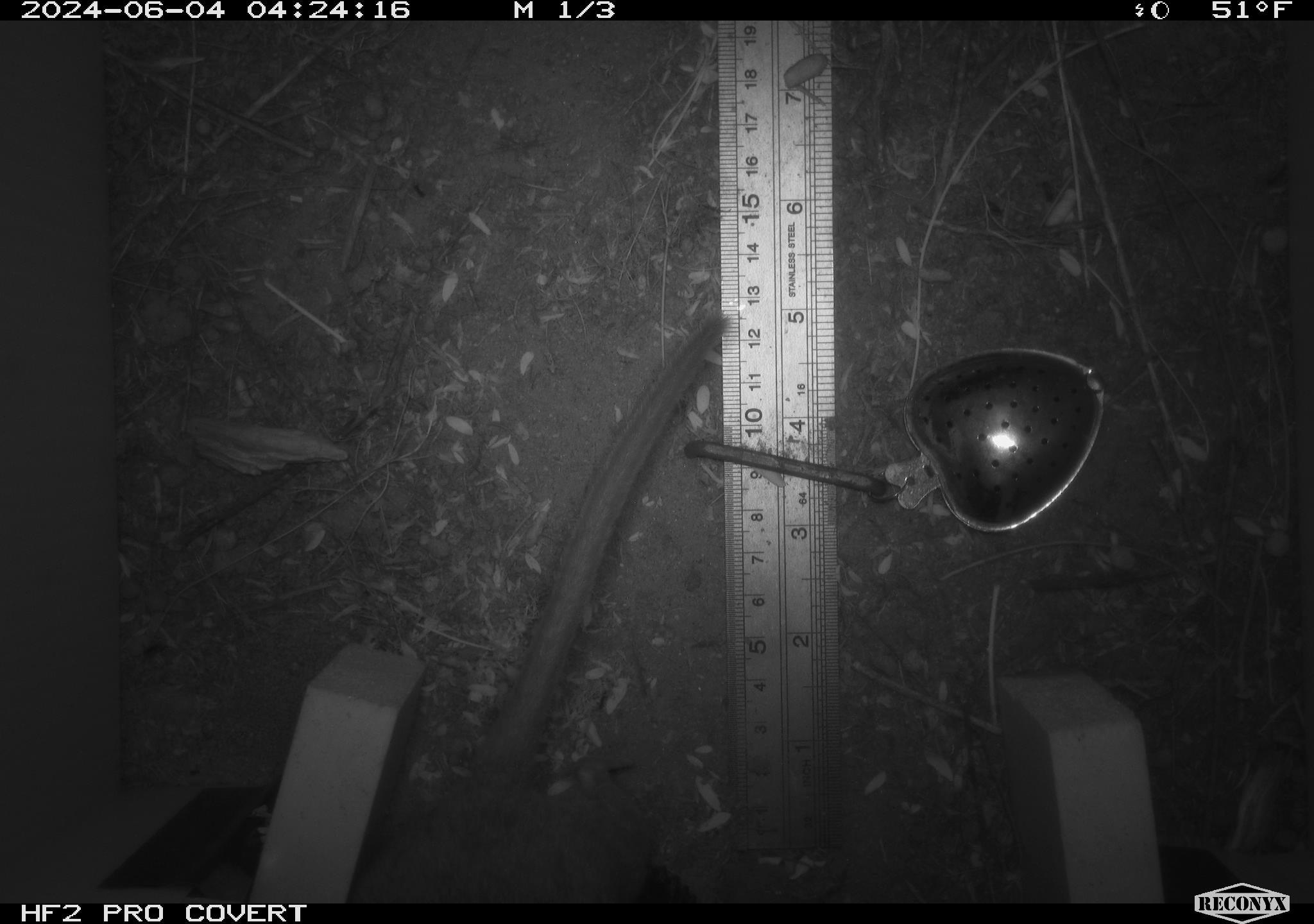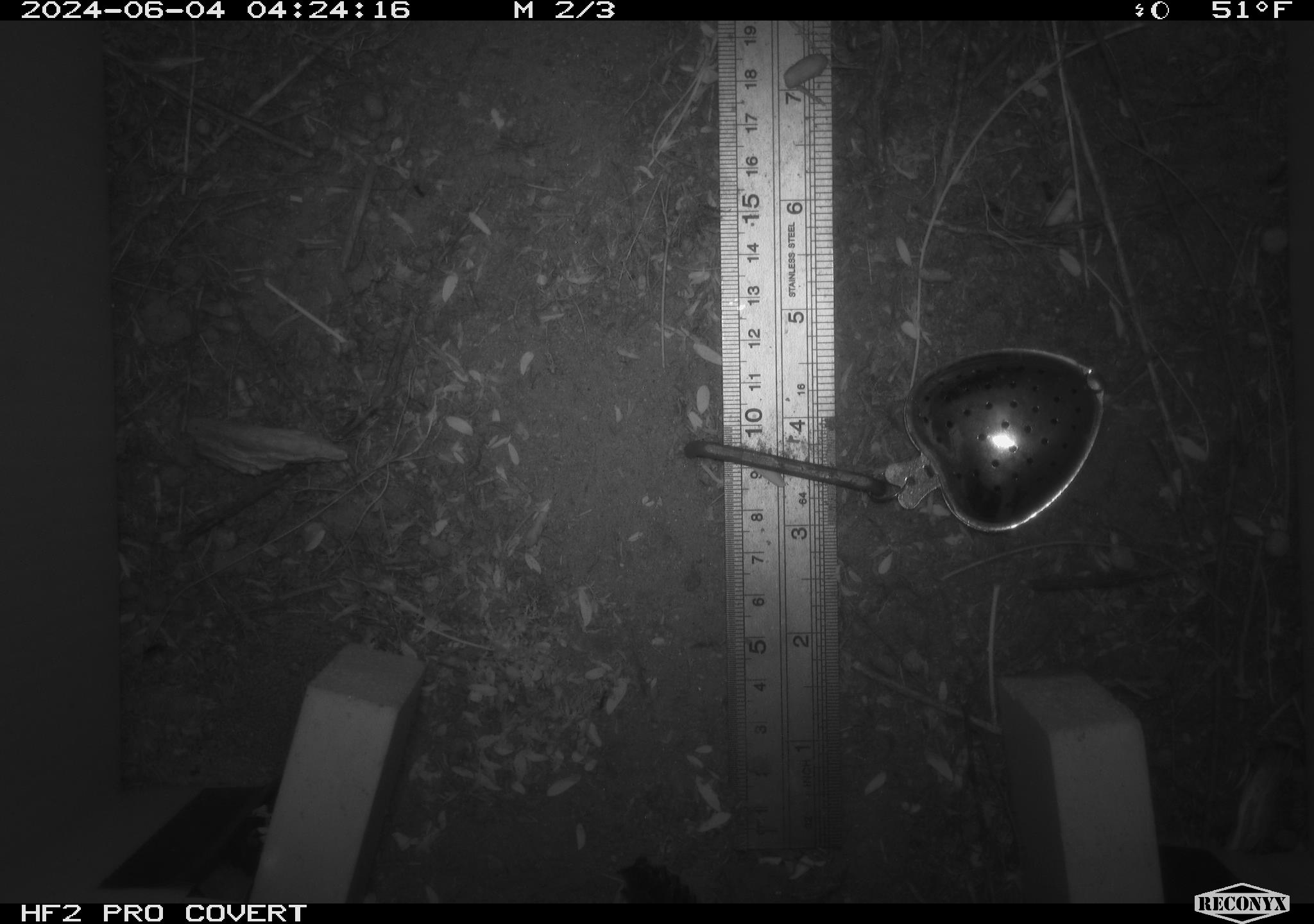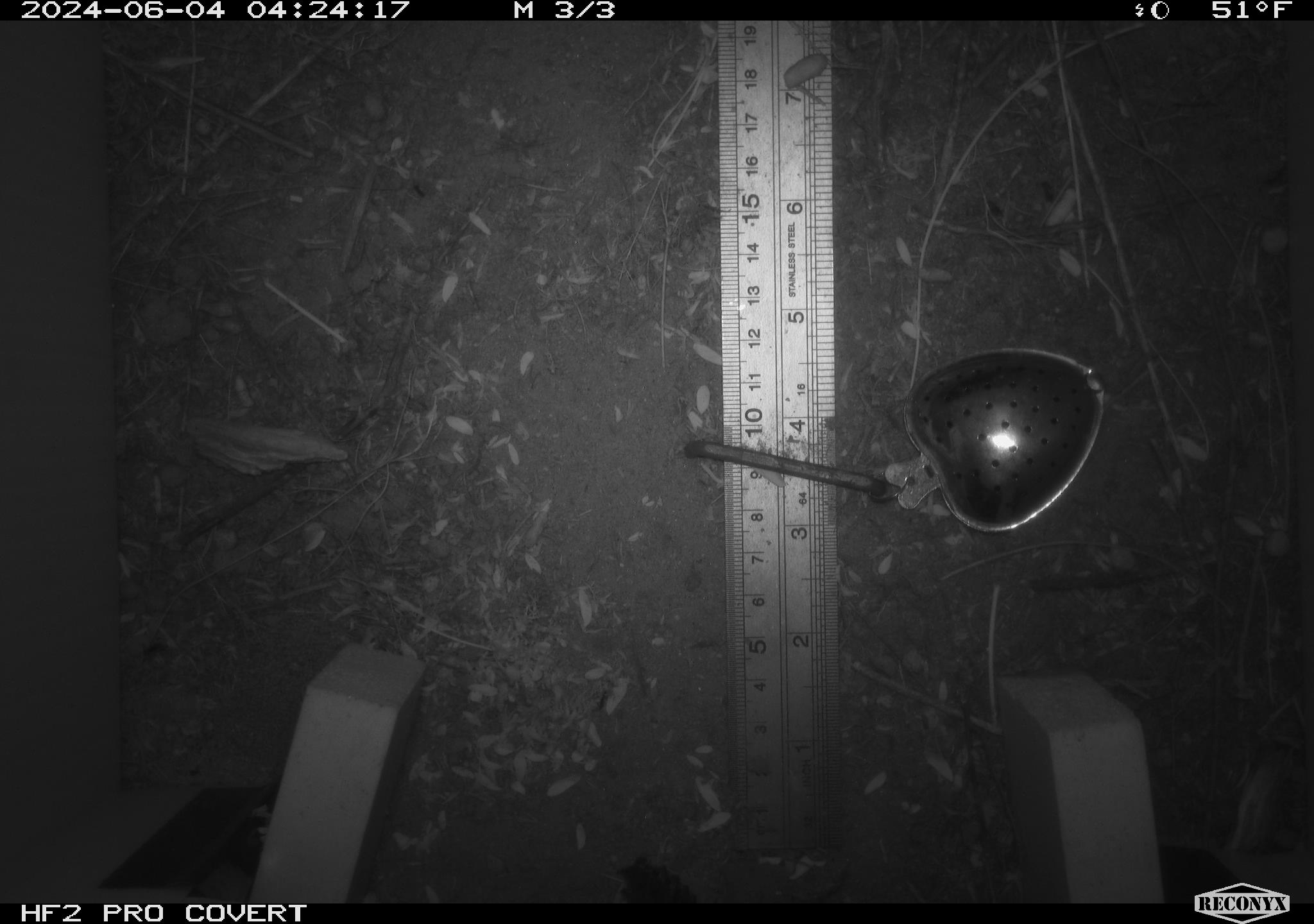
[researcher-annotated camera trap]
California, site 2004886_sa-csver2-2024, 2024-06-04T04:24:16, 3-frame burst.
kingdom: Animalia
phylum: Chordata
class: Mammalia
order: Rodentia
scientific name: Rodentia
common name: rodent